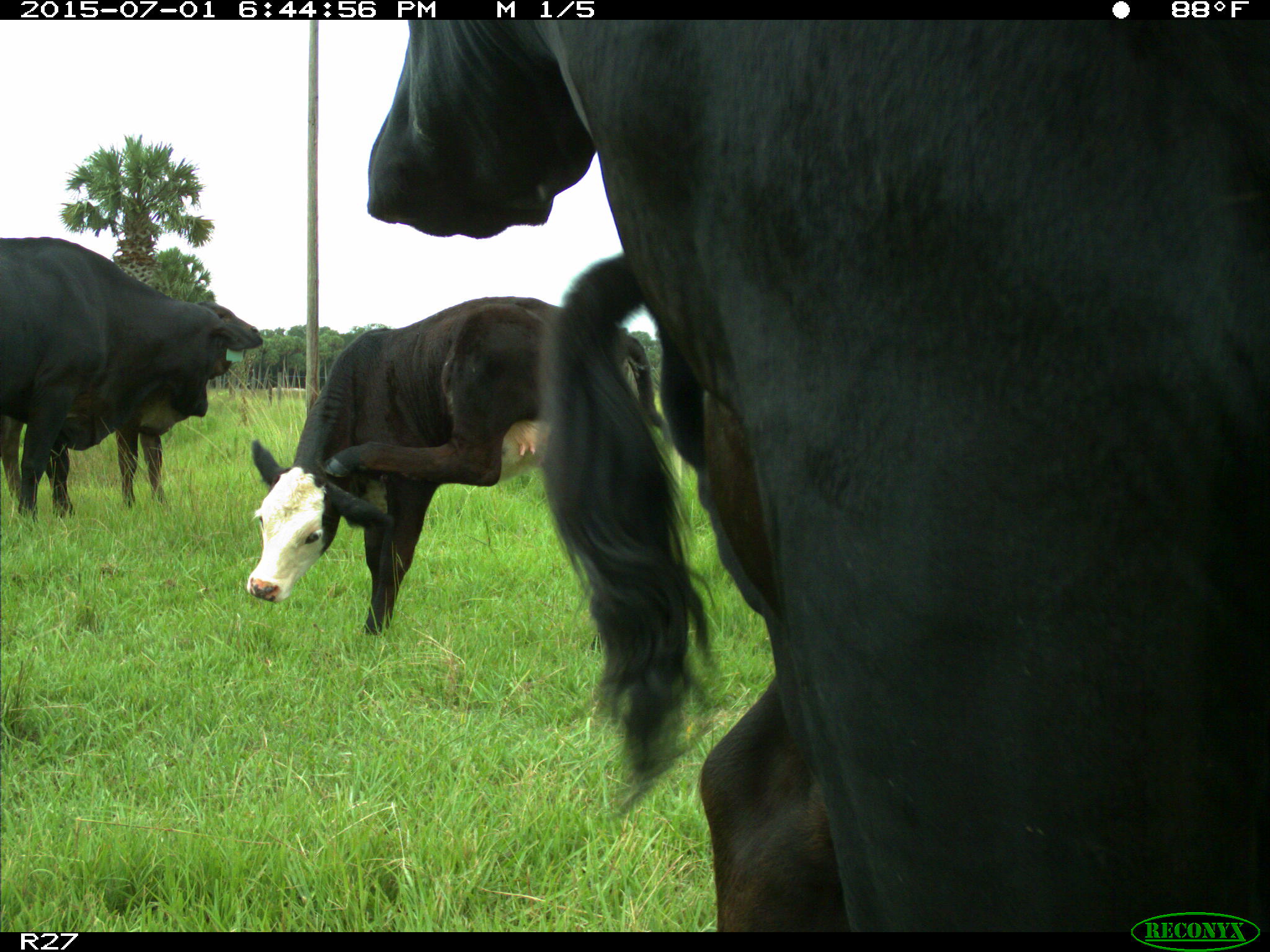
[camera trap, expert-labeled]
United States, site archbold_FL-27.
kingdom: Animalia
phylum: Chordata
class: Mammalia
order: Artiodactyla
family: Bovidae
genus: Bos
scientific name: Bos taurus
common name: domestic cow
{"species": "Bos taurus (domestic cow)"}